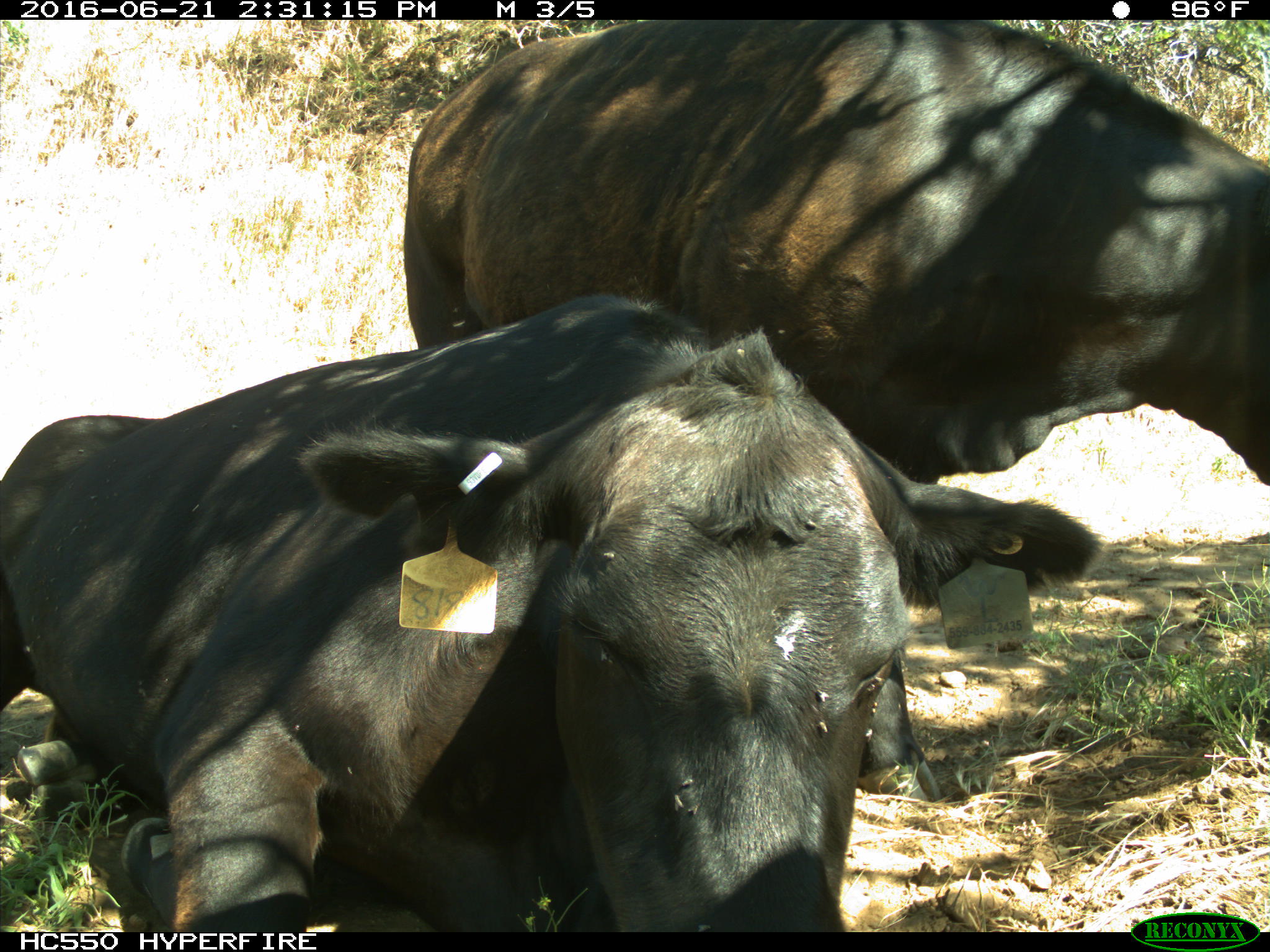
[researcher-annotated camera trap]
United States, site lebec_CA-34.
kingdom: Animalia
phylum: Chordata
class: Mammalia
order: Artiodactyla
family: Bovidae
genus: Bos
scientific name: Bos taurus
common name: domestic cow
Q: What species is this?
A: Bos taurus (domestic cow).